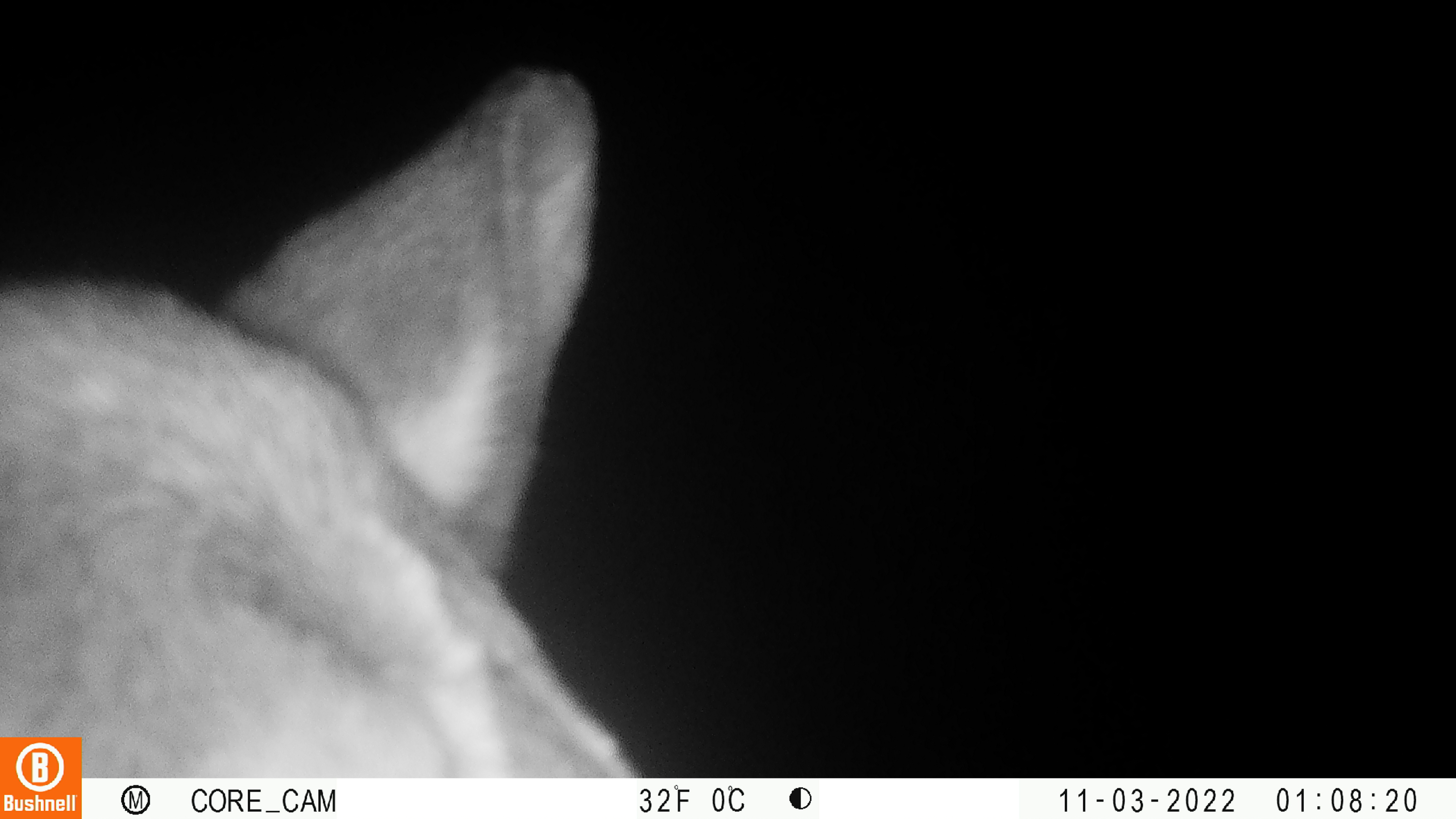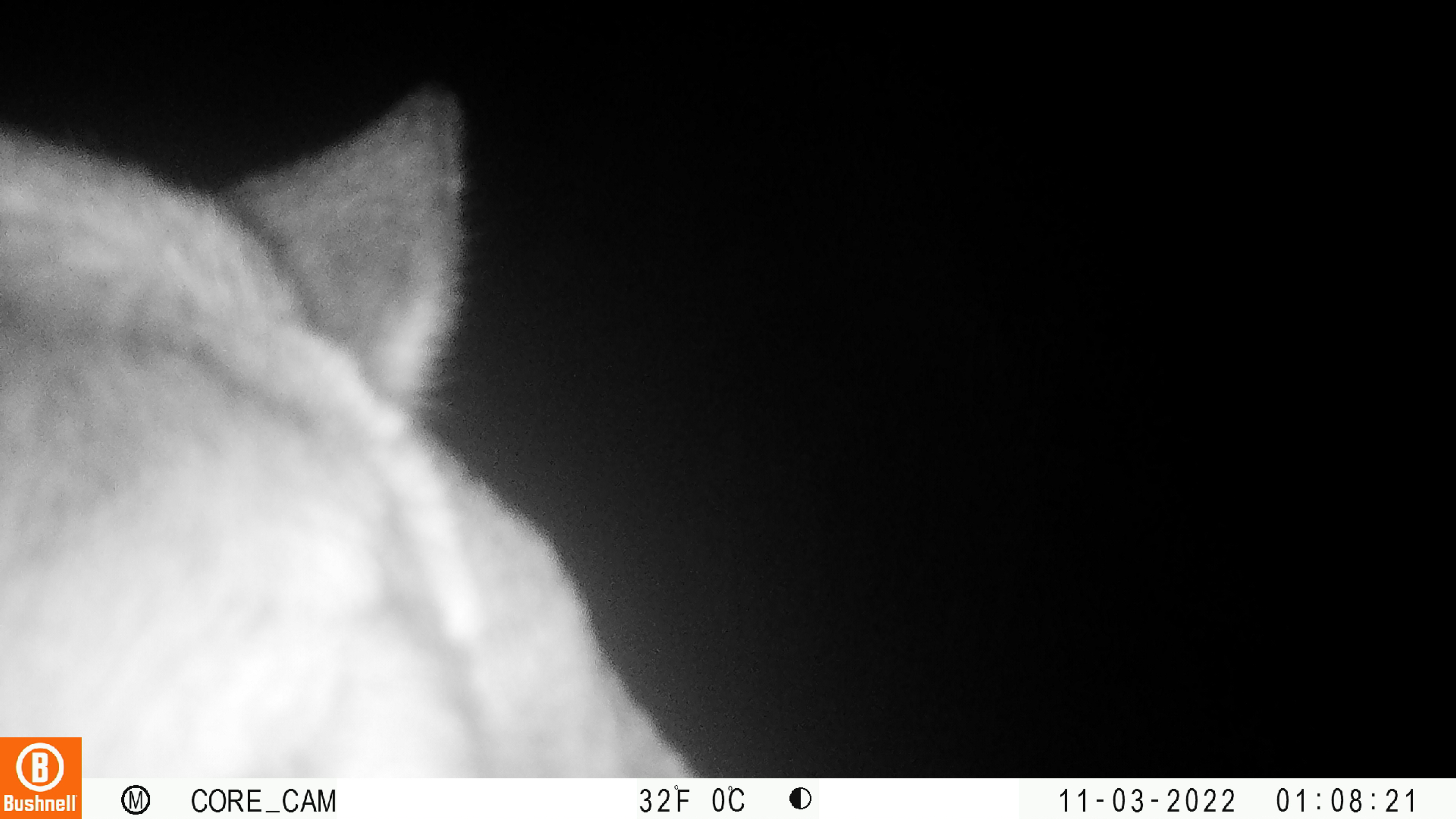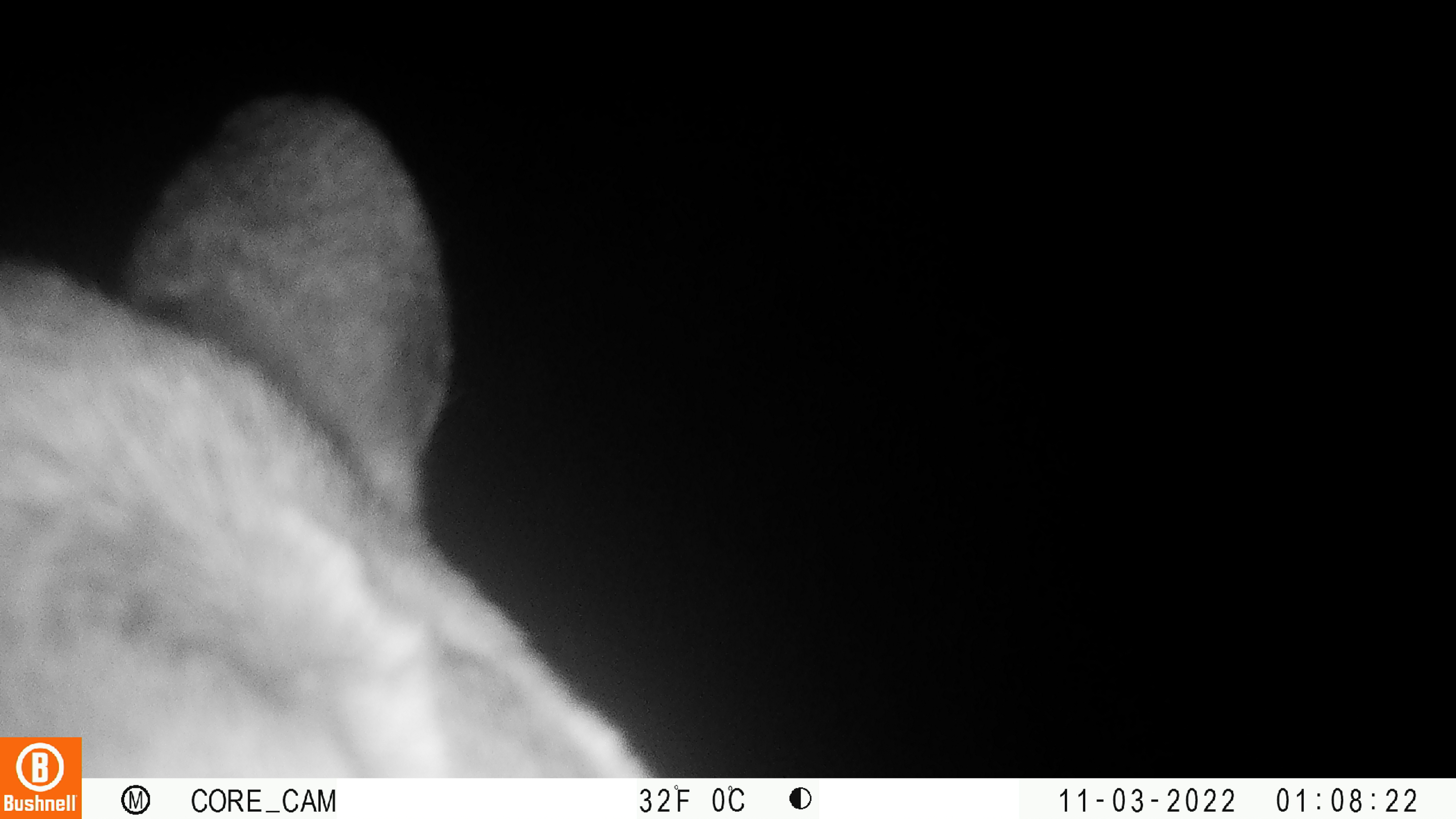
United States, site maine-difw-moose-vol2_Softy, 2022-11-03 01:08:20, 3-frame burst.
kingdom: Animalia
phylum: Chordata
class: Mammalia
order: Artiodactyla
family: Cervidae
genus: Alces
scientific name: Alces alces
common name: moose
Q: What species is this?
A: Moose (Alces alces).